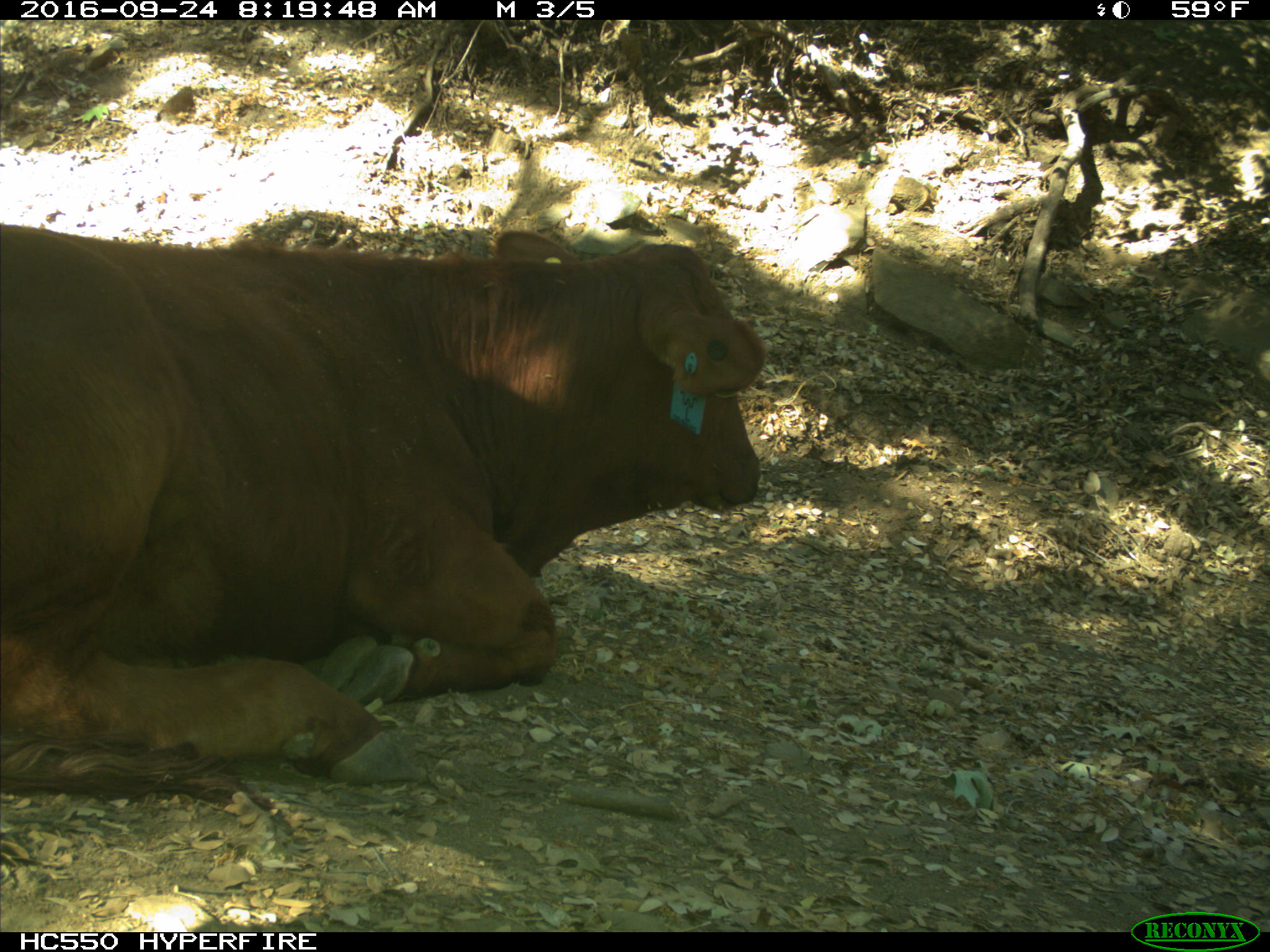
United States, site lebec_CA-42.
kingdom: Animalia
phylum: Chordata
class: Mammalia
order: Artiodactyla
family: Bovidae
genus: Bos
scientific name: Bos taurus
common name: domestic cow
Bos taurus (domestic cow).